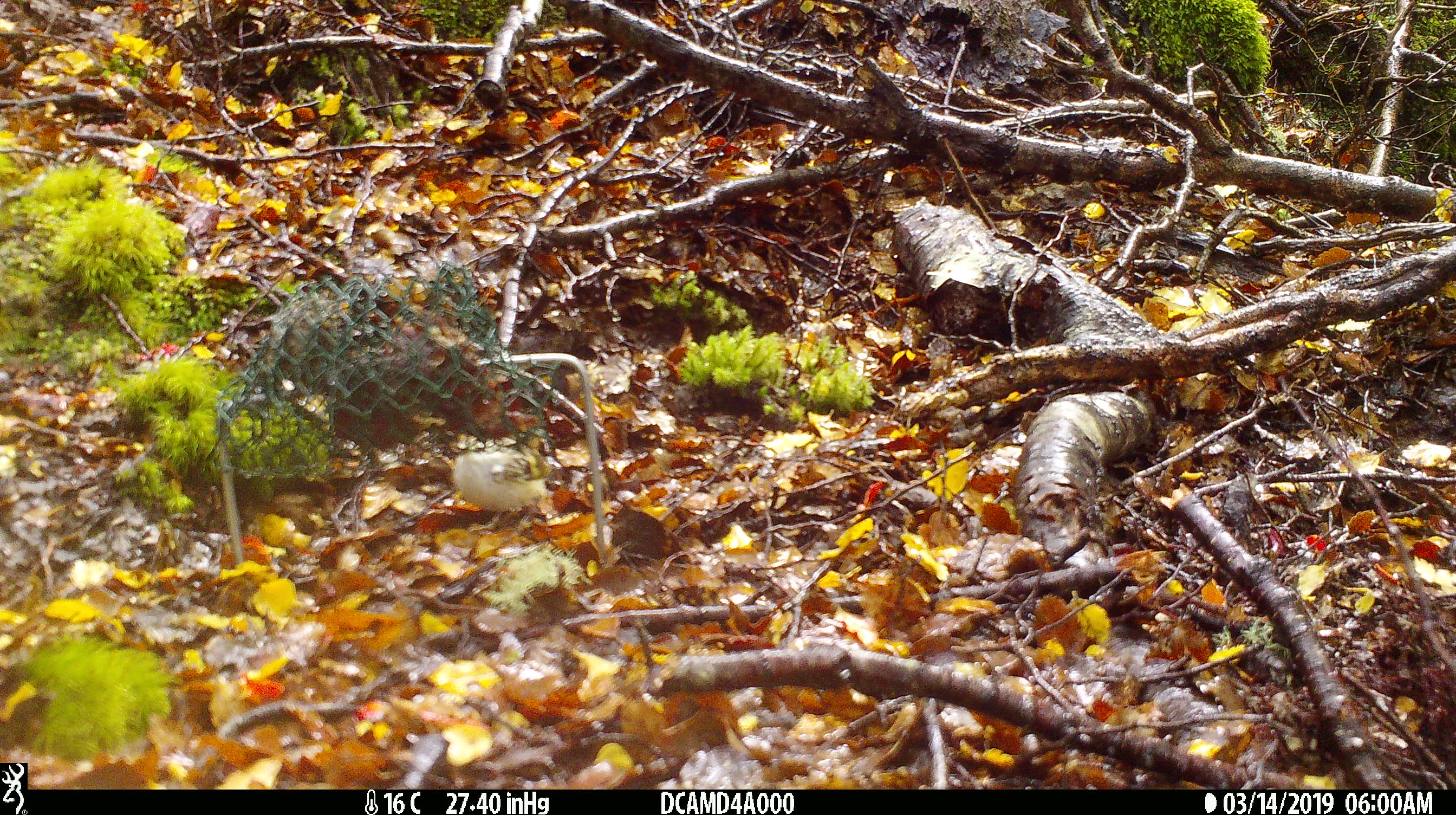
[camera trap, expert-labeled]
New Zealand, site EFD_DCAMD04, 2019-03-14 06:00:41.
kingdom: Animalia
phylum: Chordata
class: Aves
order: Passeriformes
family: Acanthisittidae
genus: Acanthisitta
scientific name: Acanthisitta chloris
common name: rifleman